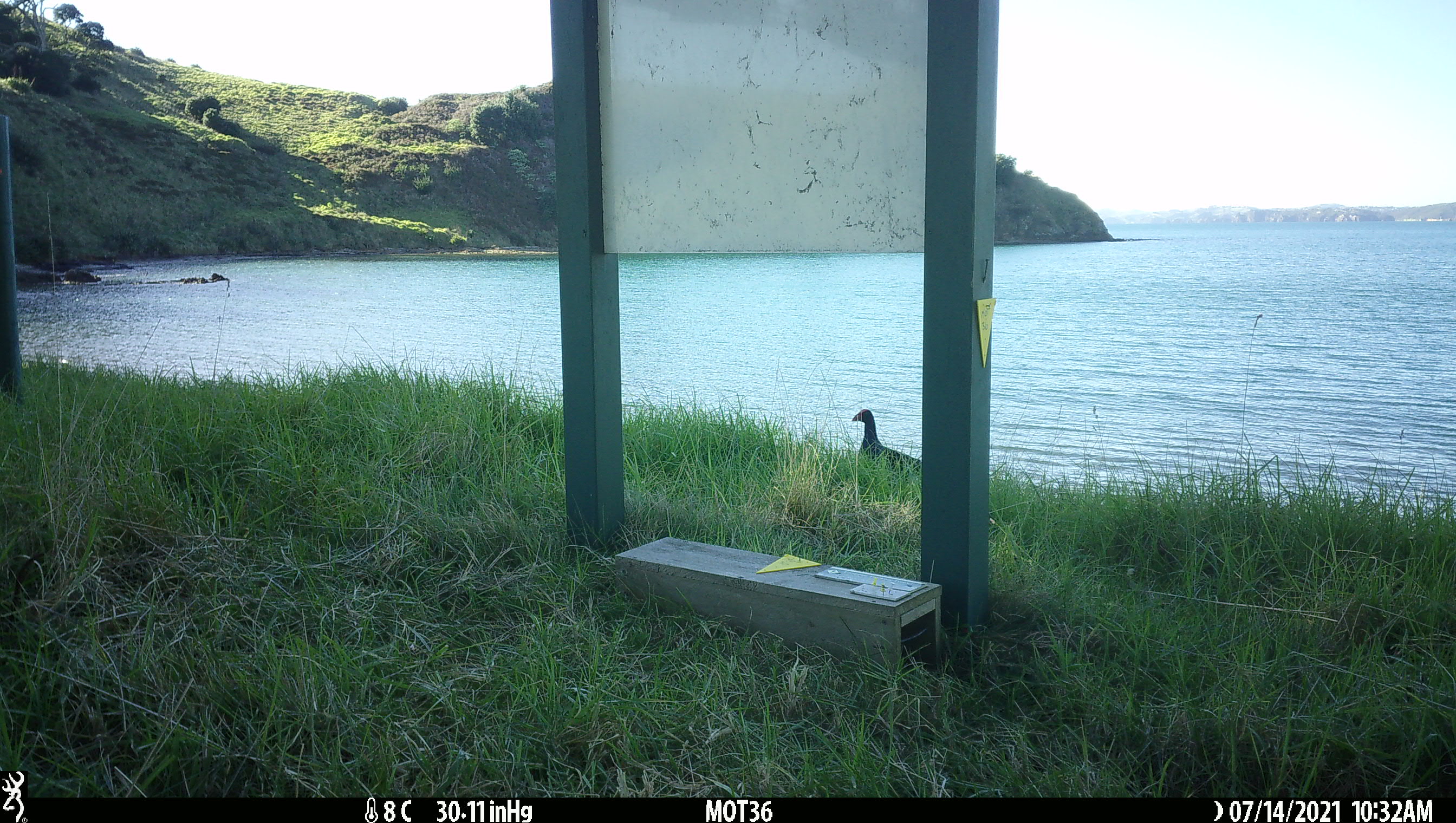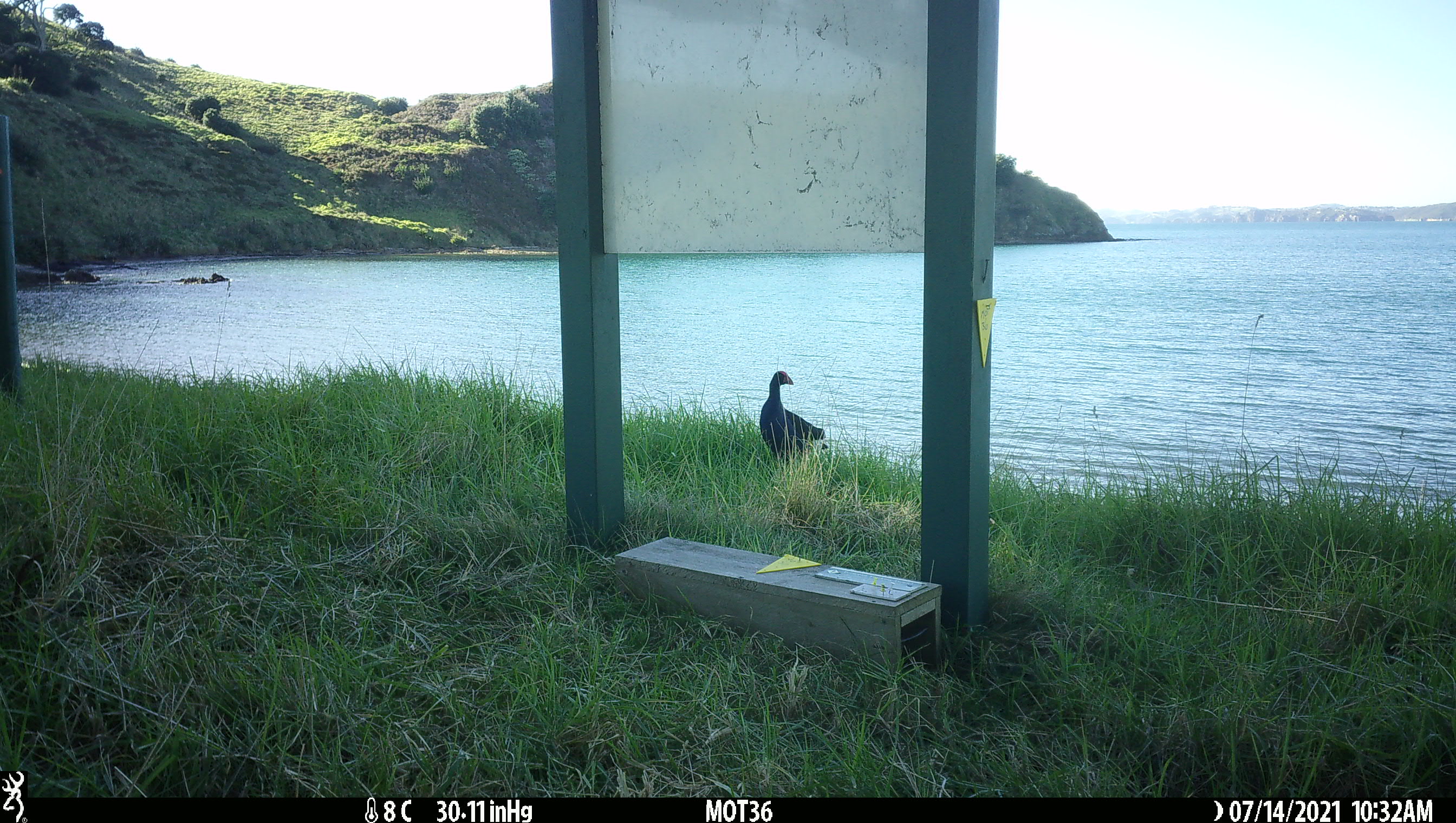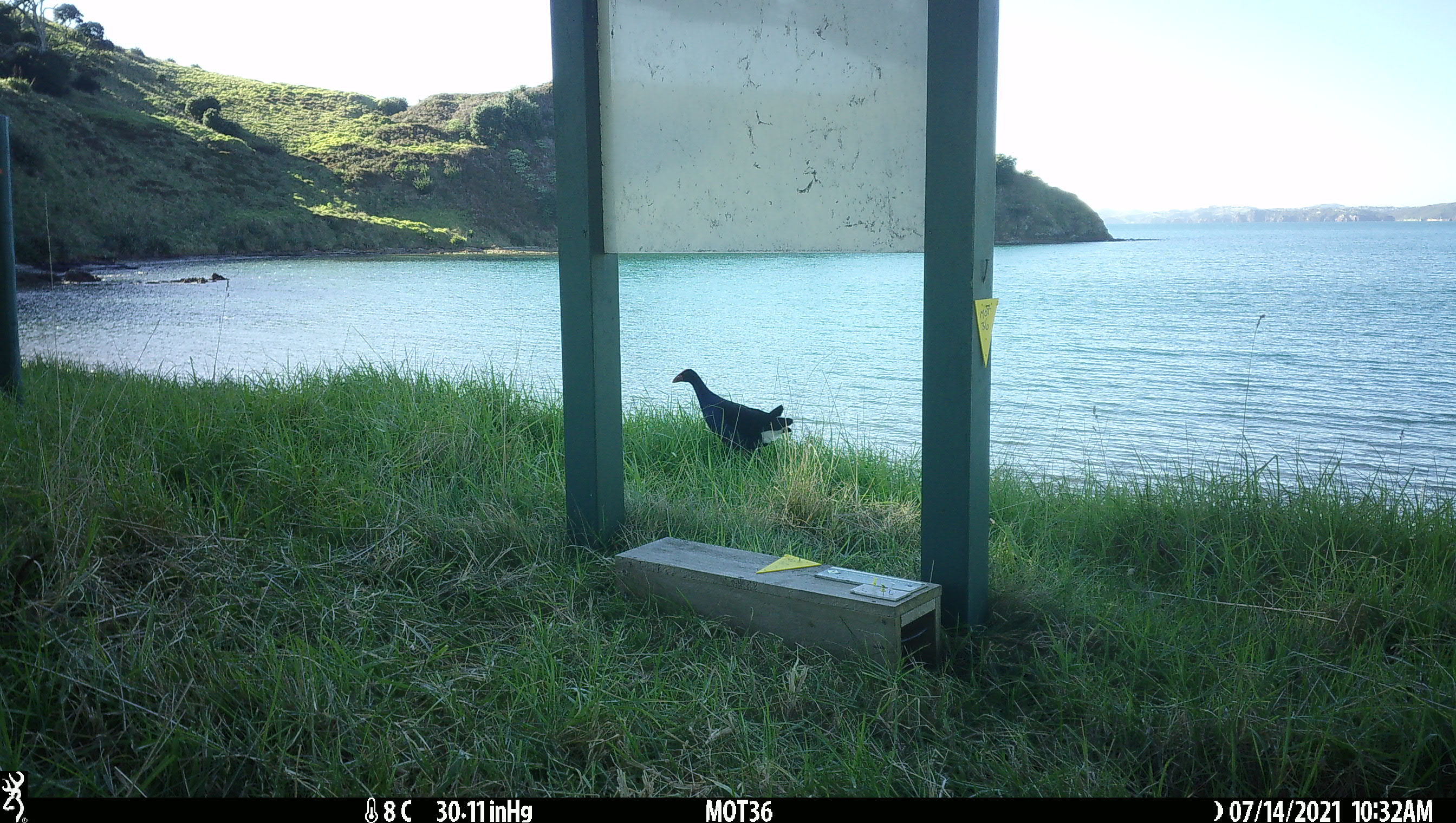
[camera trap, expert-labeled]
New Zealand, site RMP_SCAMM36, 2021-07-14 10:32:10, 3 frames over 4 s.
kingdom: Animalia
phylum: Chordata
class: Aves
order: Gruiformes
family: Rallidae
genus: Porphyrio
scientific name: Porphyrio melanotus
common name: australasian swamphen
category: pukeko